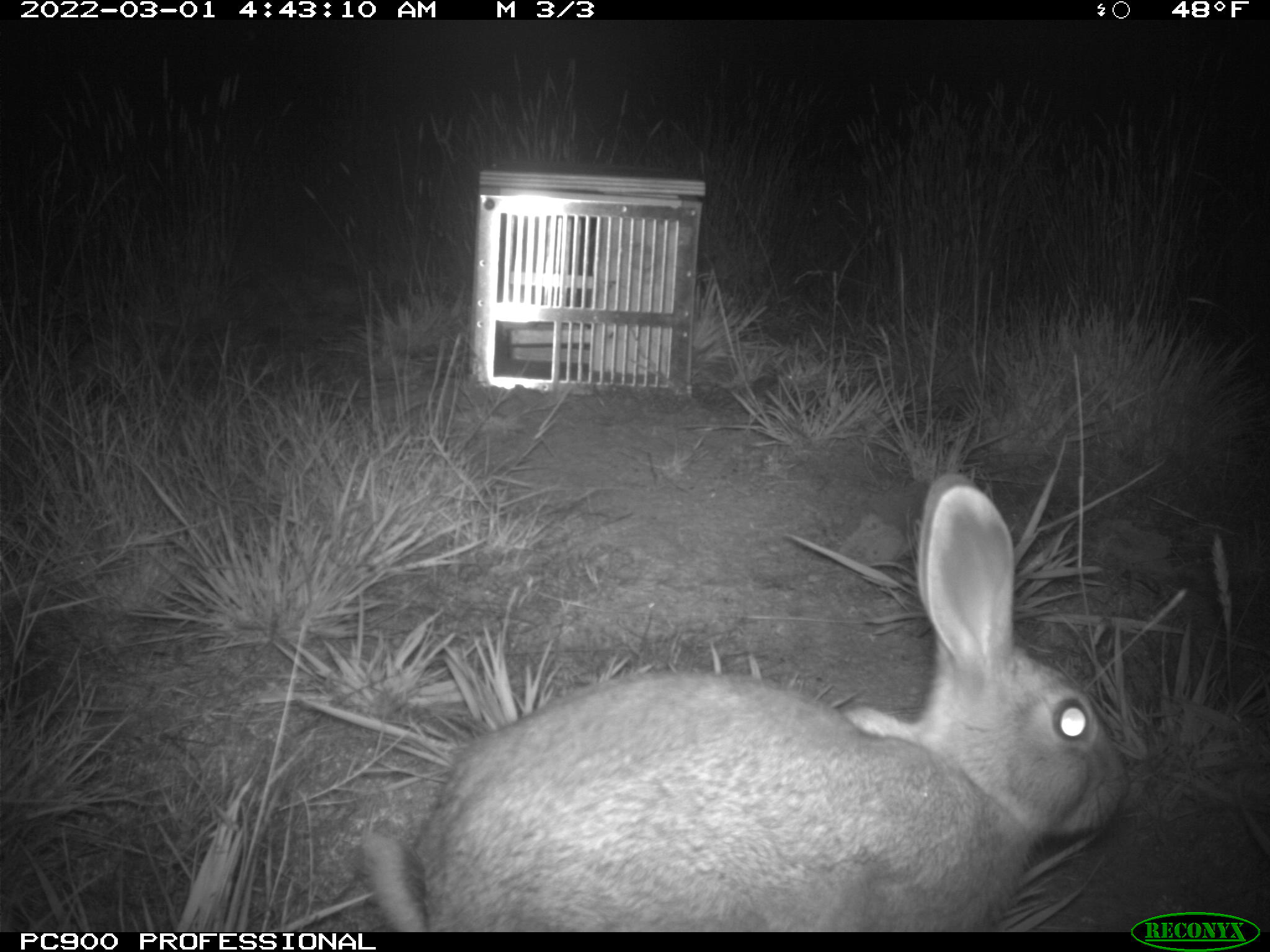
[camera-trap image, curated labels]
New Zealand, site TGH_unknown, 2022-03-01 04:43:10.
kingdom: Animalia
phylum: Chordata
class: Mammalia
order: Lagomorpha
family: Leporidae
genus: Oryctolagus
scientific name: Oryctolagus cuniculus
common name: european rabbit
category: rabbit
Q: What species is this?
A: Rabbit (european rabbit) (Oryctolagus cuniculus).